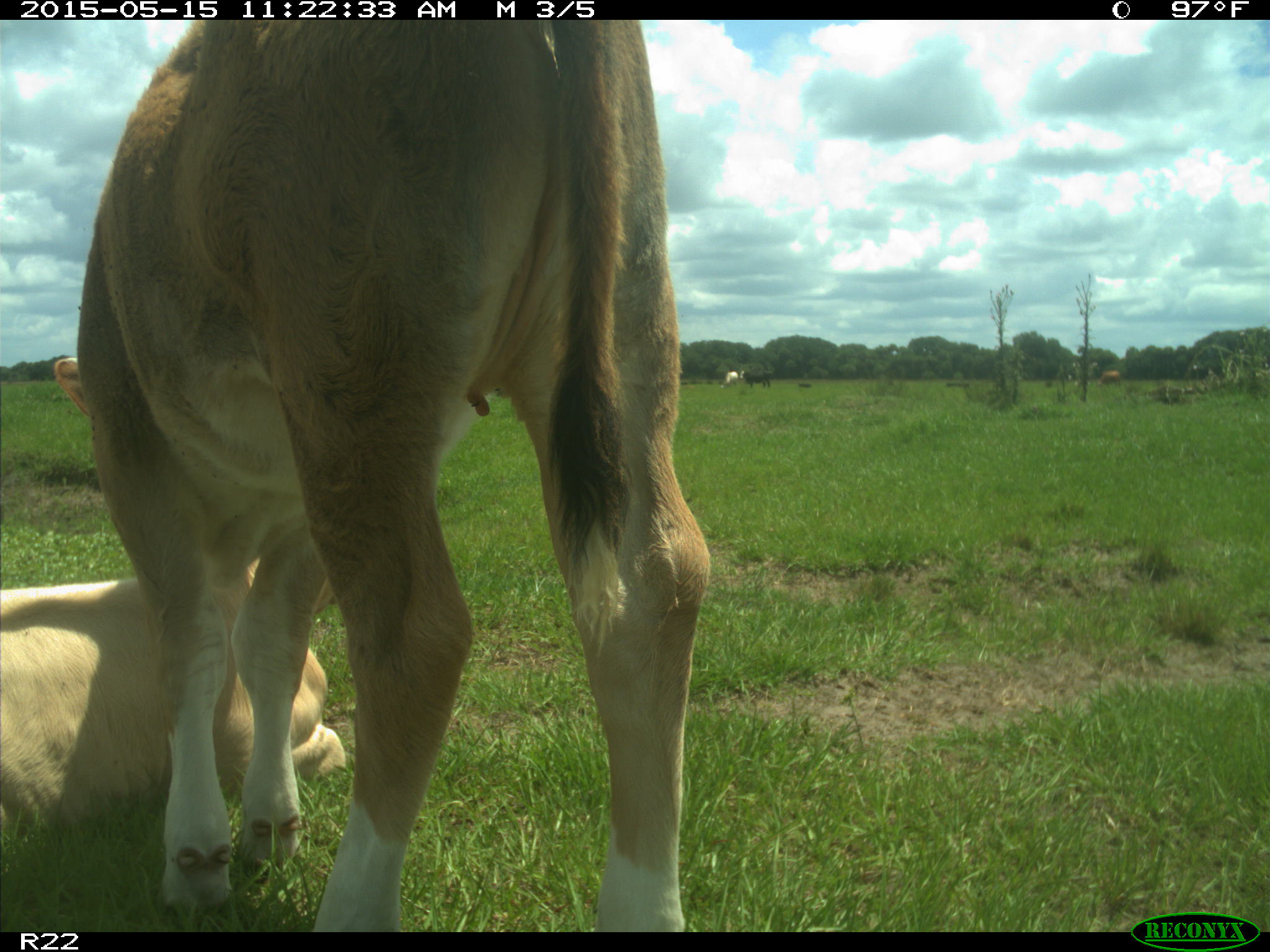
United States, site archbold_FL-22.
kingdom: Animalia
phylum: Chordata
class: Mammalia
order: Artiodactyla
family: Bovidae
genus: Bos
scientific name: Bos taurus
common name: domestic cow